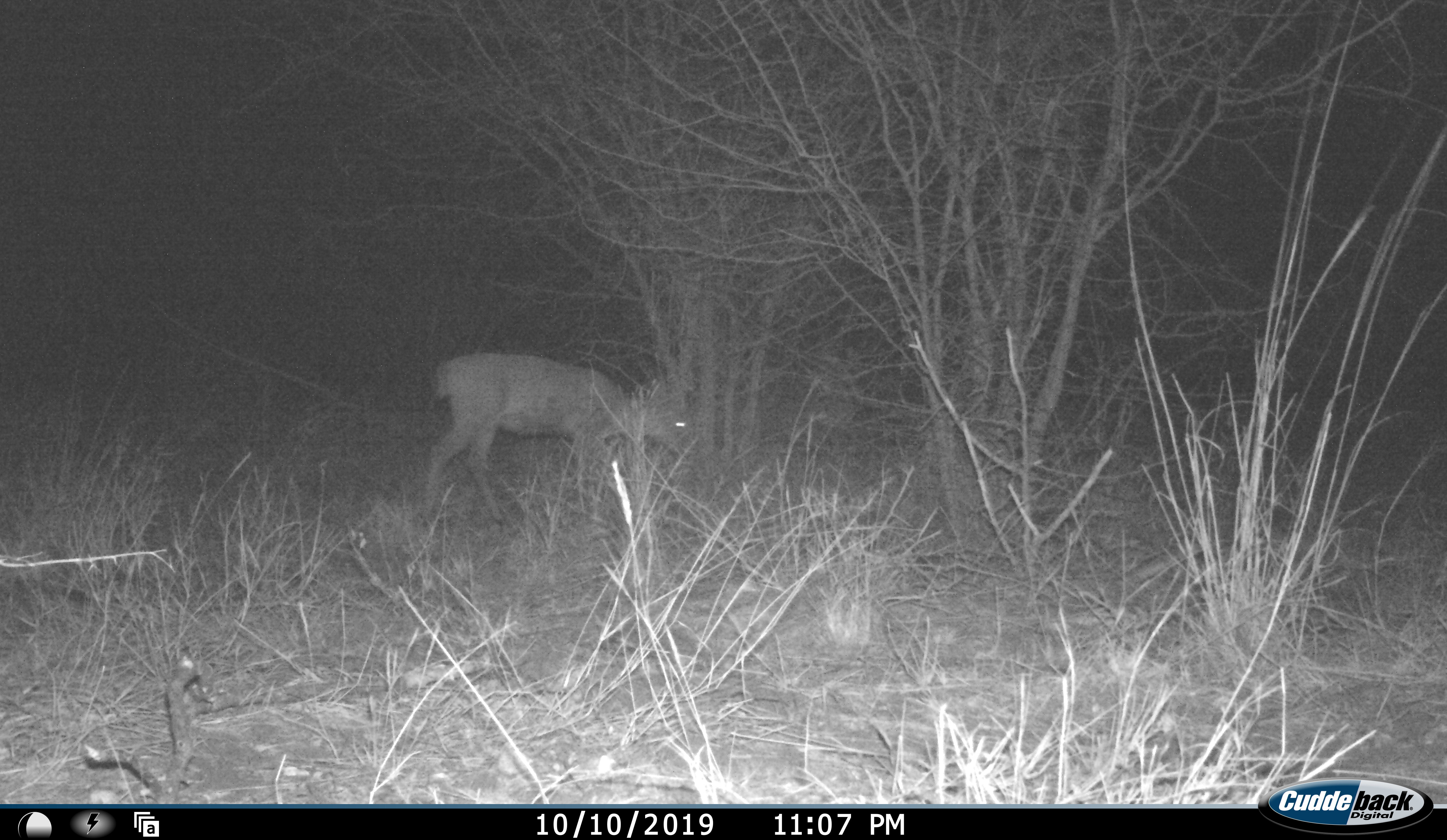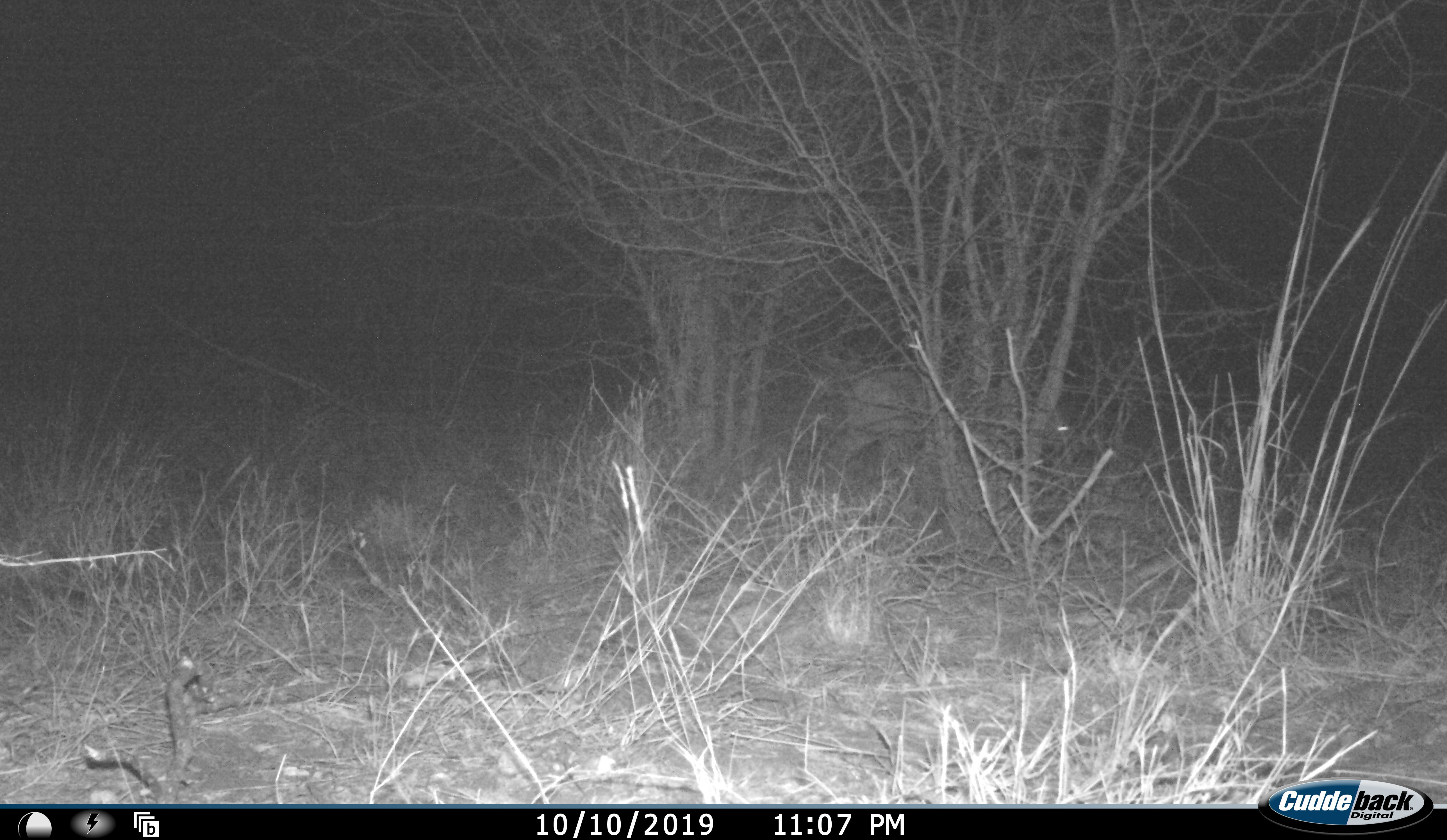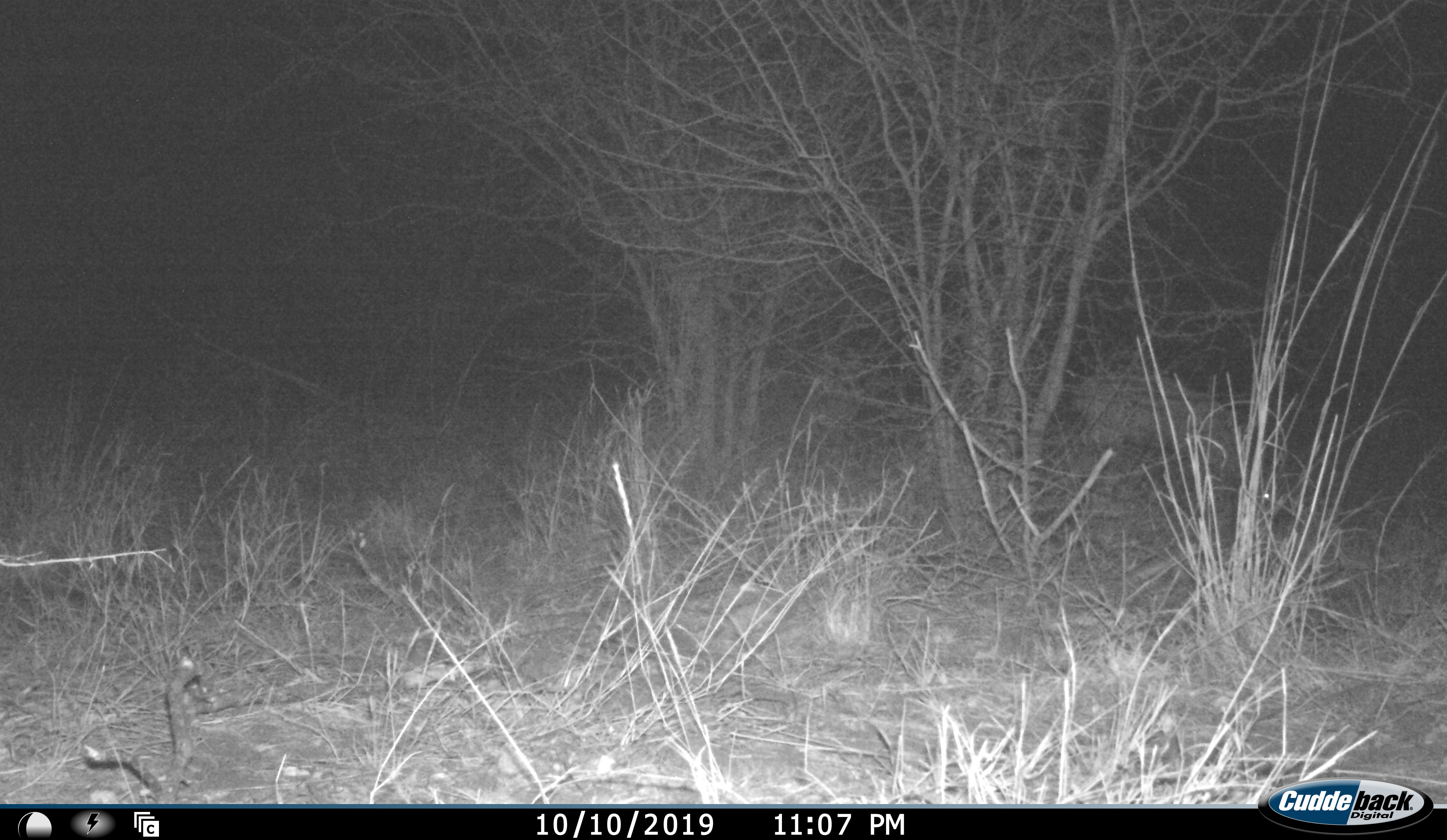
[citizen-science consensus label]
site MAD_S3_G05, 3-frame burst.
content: unidentified animal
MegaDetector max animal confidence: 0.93